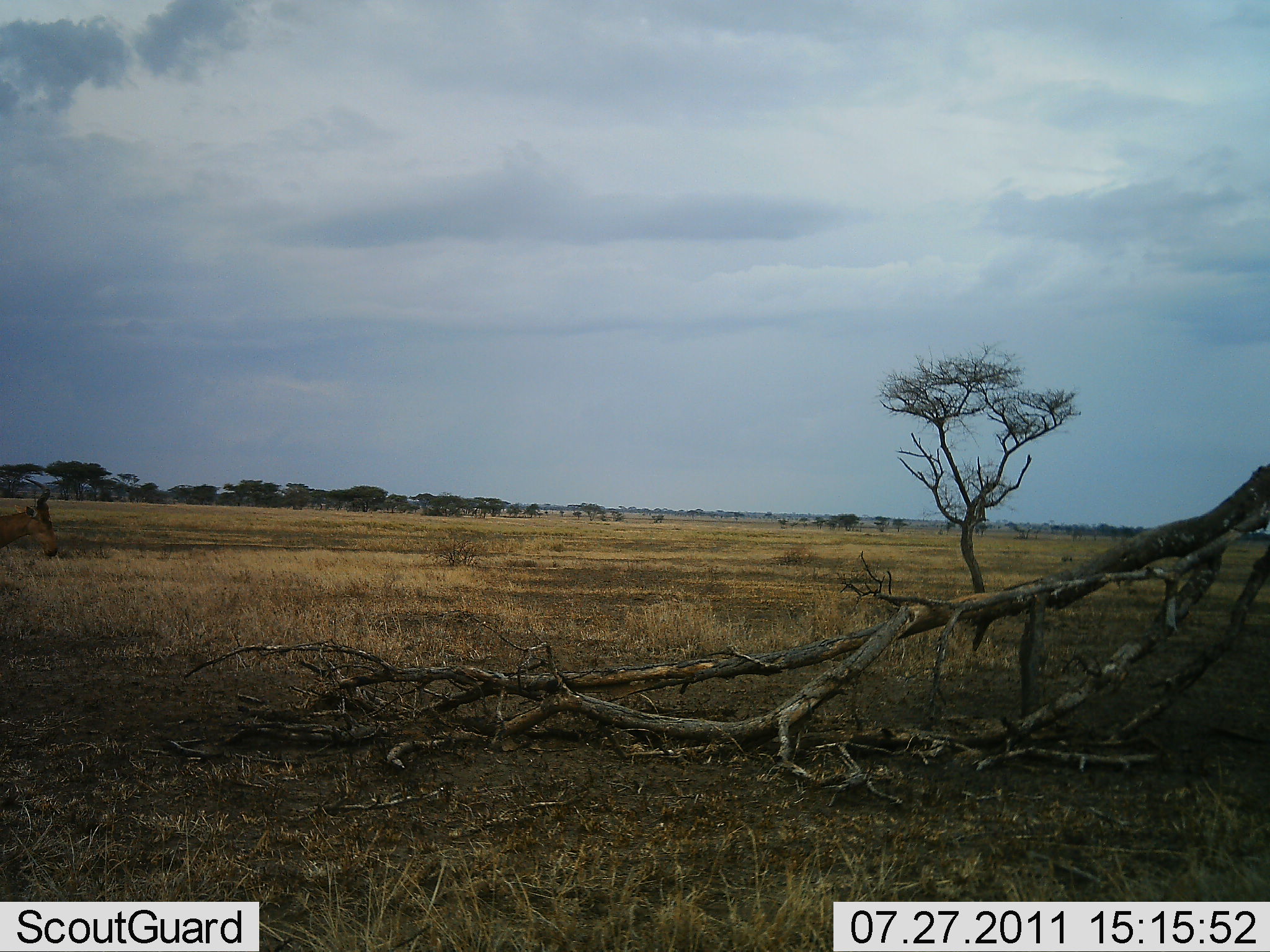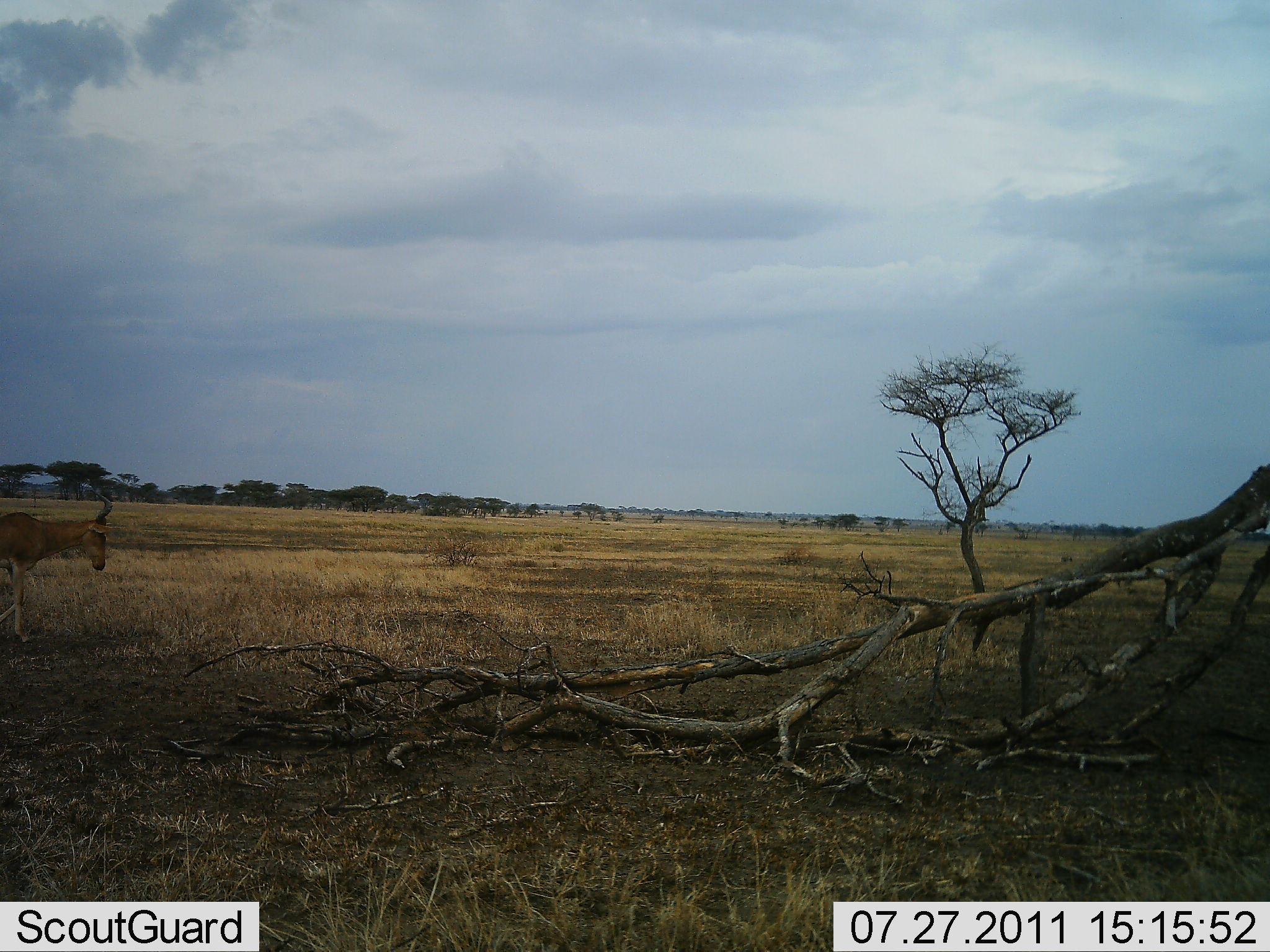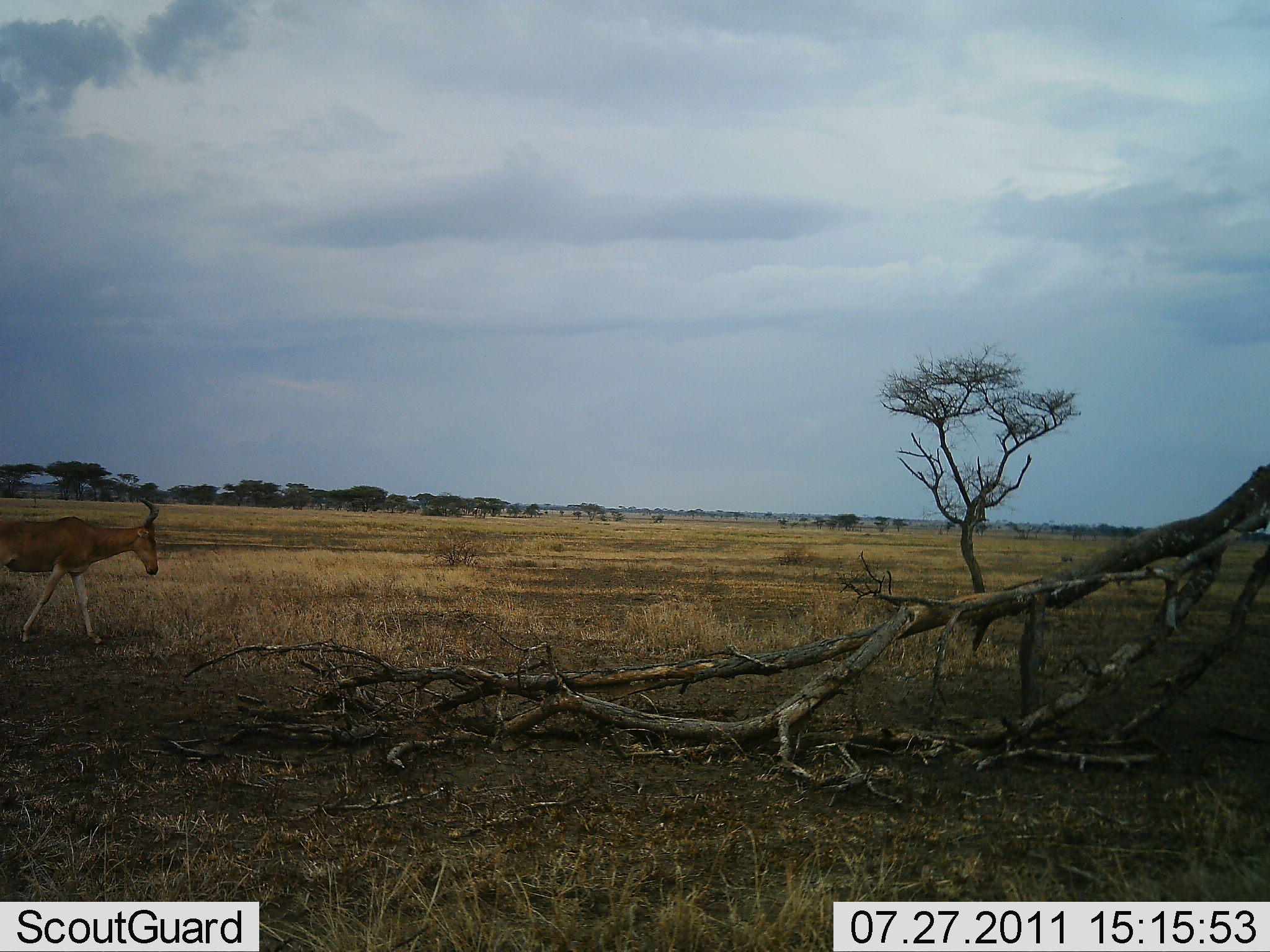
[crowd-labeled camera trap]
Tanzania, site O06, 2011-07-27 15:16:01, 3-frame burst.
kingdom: Animalia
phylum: Chordata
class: Mammalia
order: Artiodactyla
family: Bovidae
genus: Alcelaphus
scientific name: Alcelaphus buselaphus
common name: hartebeest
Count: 1.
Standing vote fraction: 14%.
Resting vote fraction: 0%.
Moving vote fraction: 100%.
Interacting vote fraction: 0%.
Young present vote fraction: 0%.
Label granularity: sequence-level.